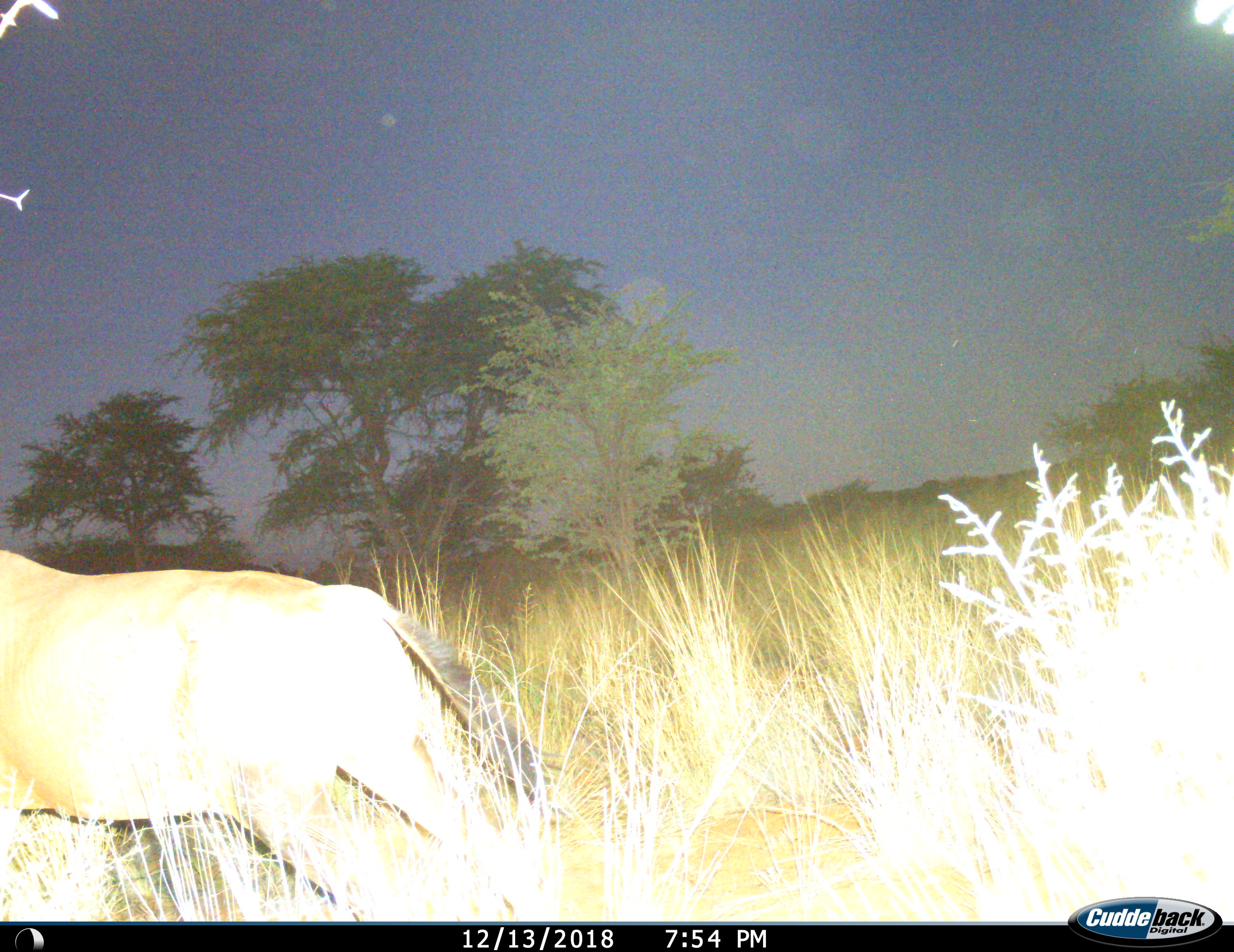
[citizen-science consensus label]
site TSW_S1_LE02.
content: unidentified animal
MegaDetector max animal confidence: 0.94